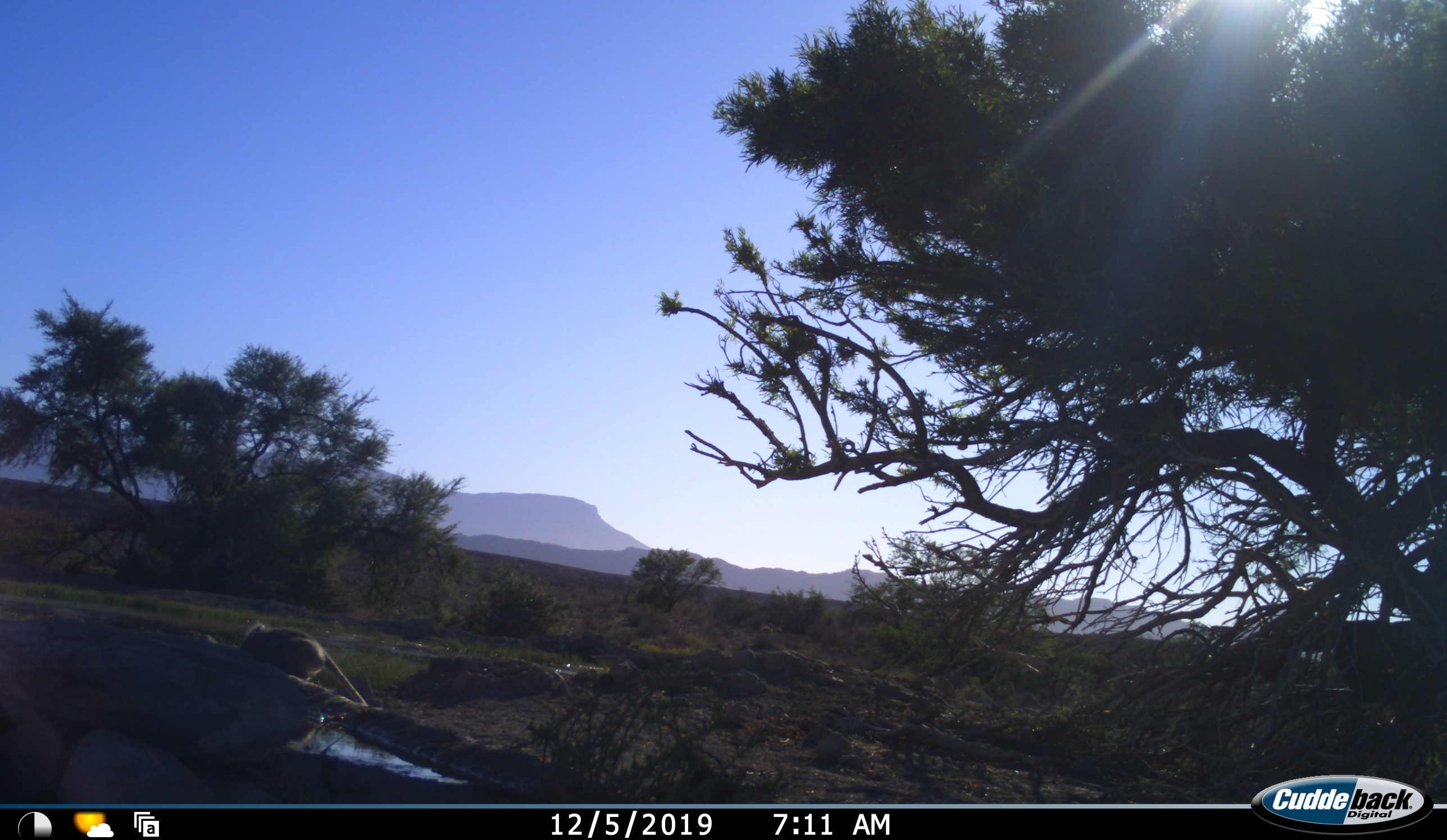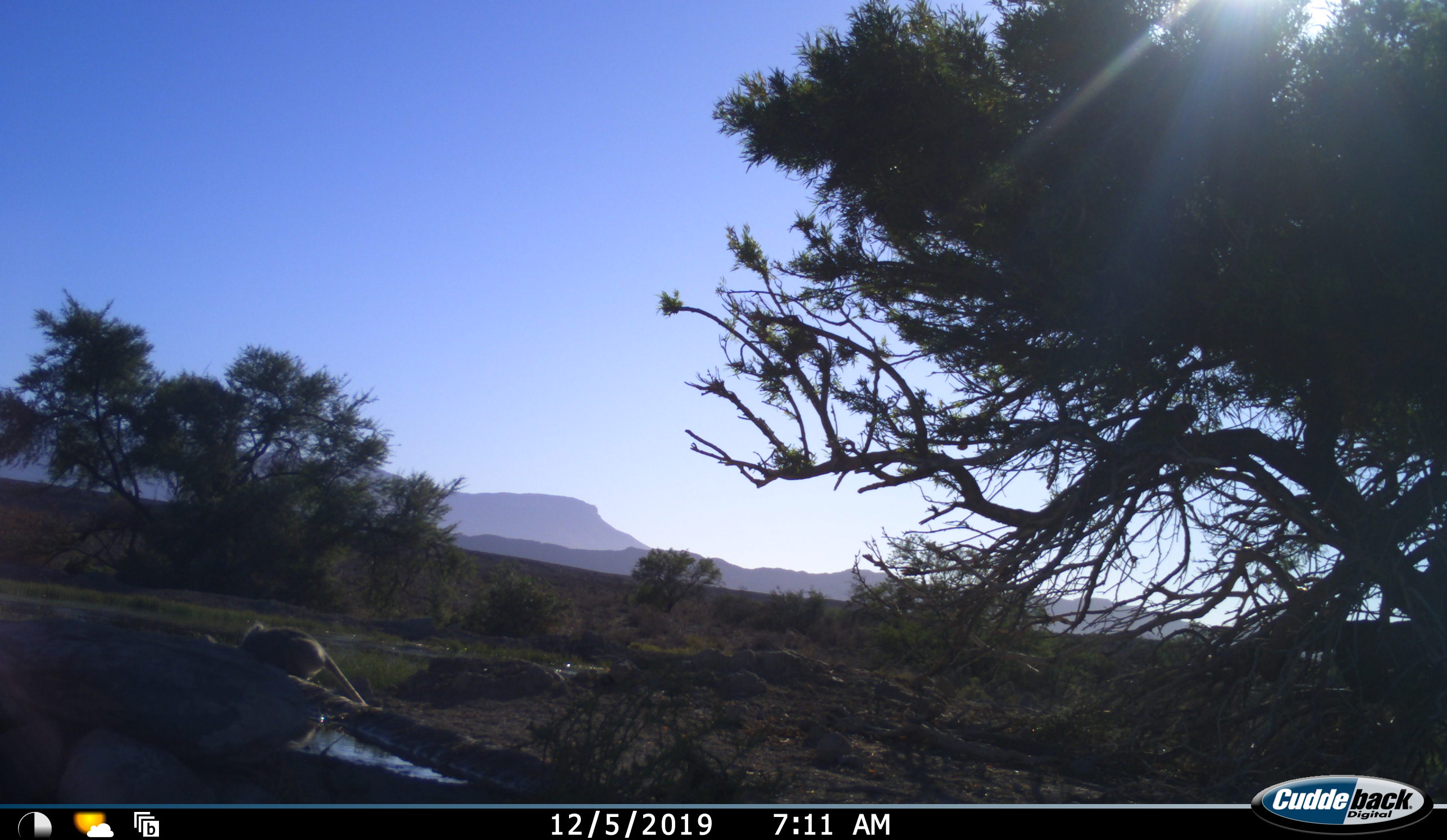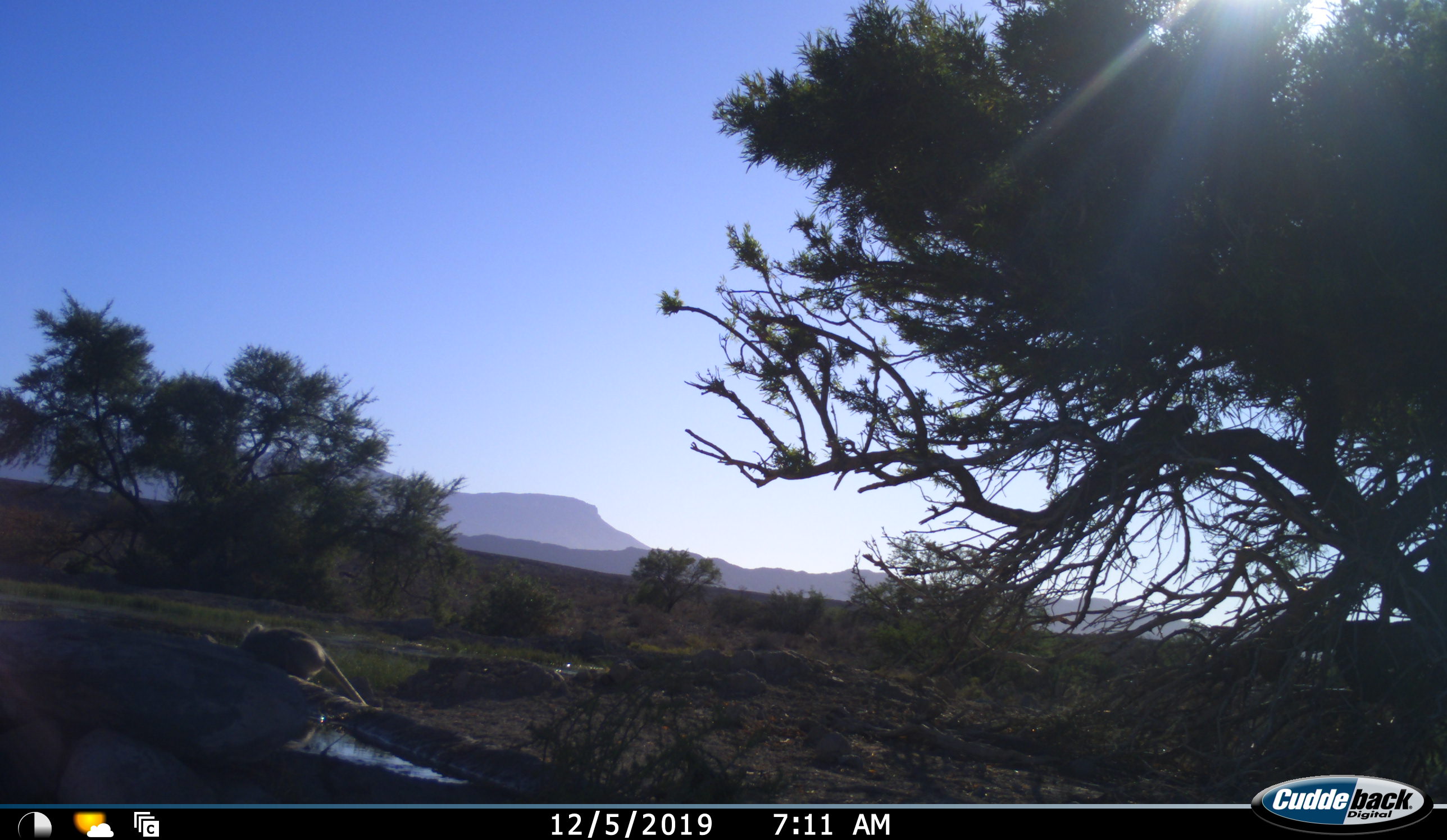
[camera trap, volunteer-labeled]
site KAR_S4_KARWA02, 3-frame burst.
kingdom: Animalia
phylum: Chordata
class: Mammalia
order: Primates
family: Cercopithecidae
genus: Chlorocebus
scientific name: Chlorocebus pygerythrus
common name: vervet monkey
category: monkeyvervet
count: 2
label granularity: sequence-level